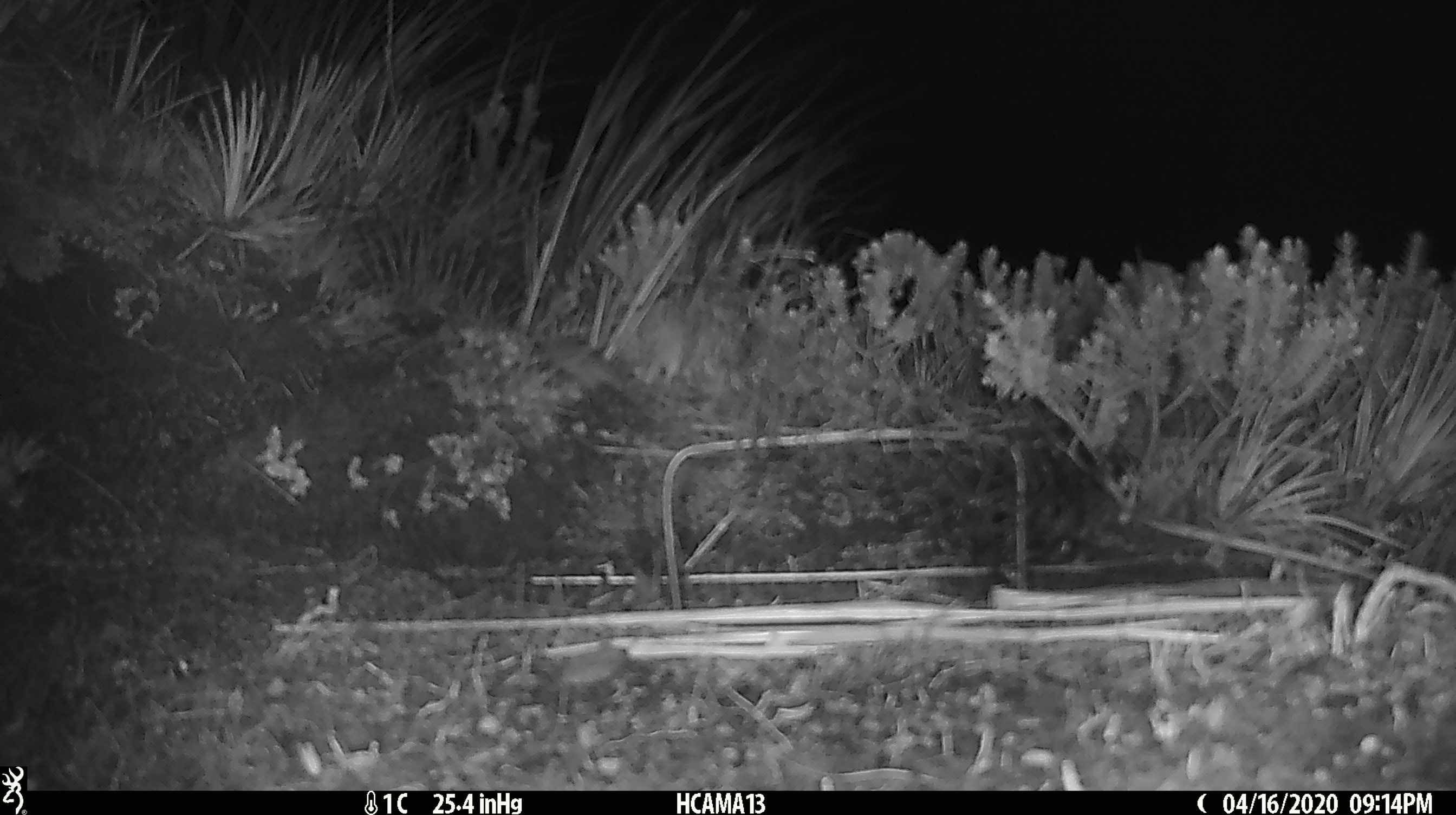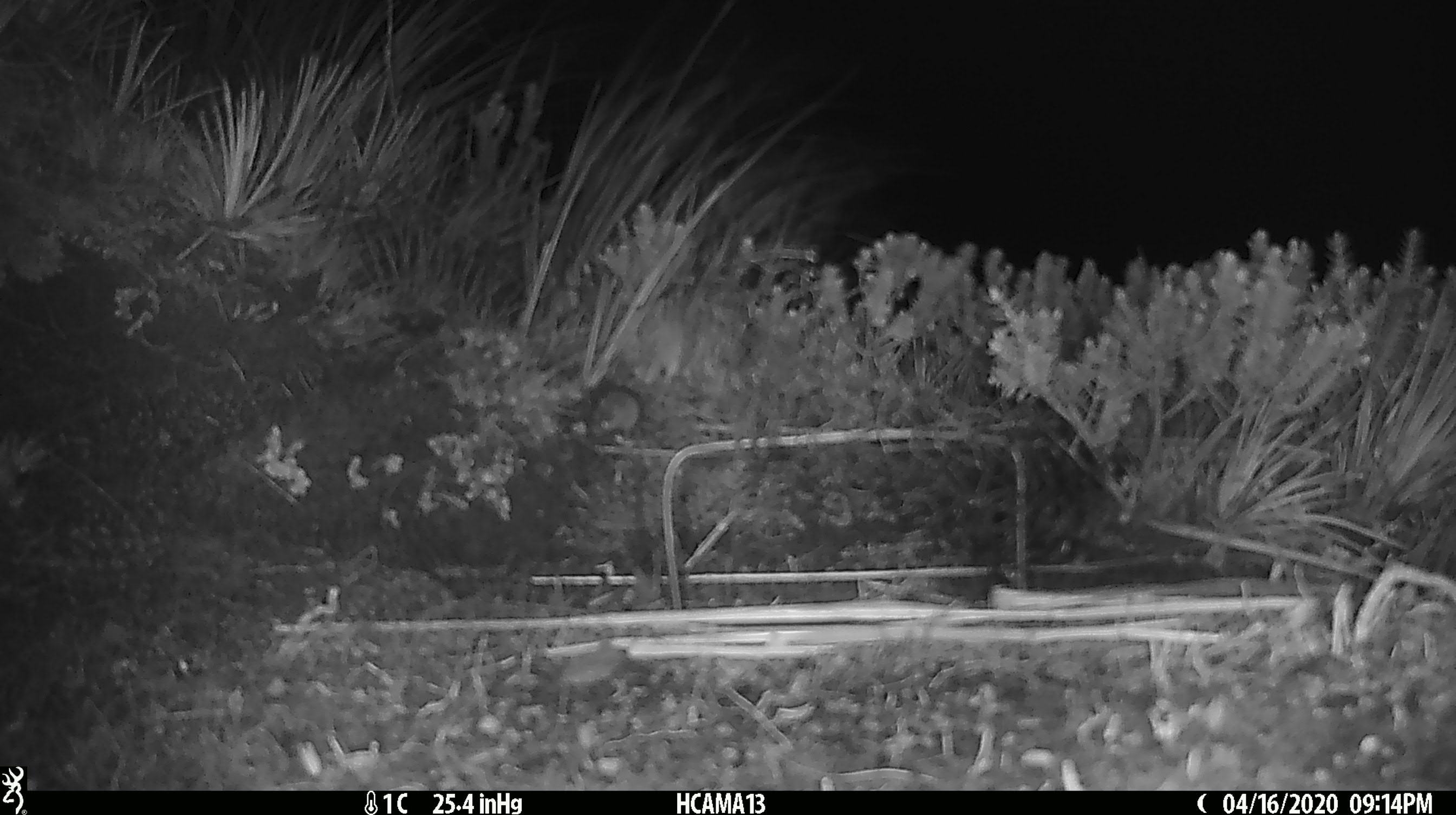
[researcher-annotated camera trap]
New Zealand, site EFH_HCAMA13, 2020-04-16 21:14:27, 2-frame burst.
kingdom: Animalia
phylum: Chordata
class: Mammalia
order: Rodentia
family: Muridae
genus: Mus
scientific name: Mus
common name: mouse